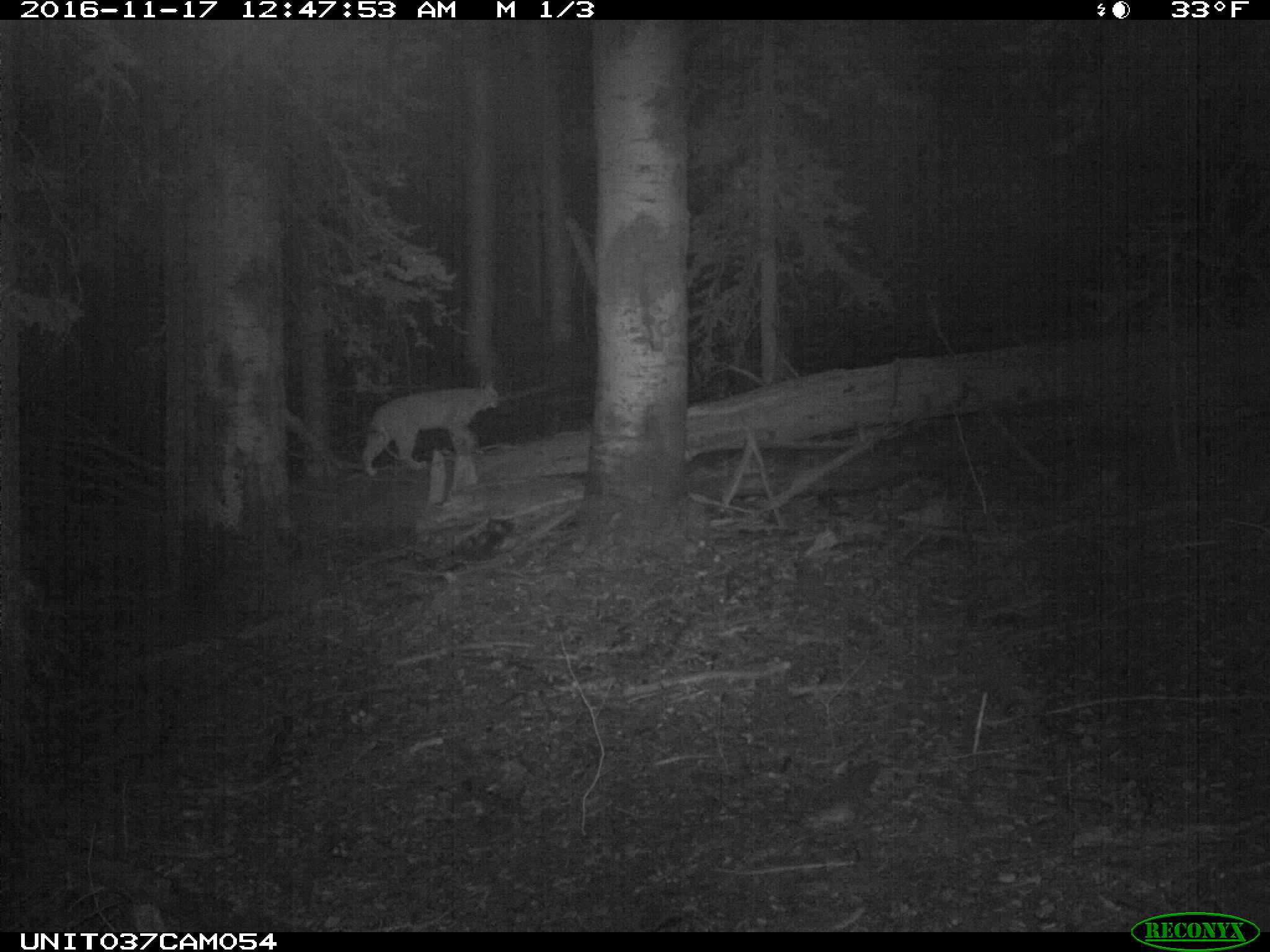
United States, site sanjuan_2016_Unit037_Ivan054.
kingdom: Animalia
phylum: Chordata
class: Mammalia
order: Carnivora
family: Felidae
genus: Lynx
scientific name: Lynx rufus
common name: bobcat